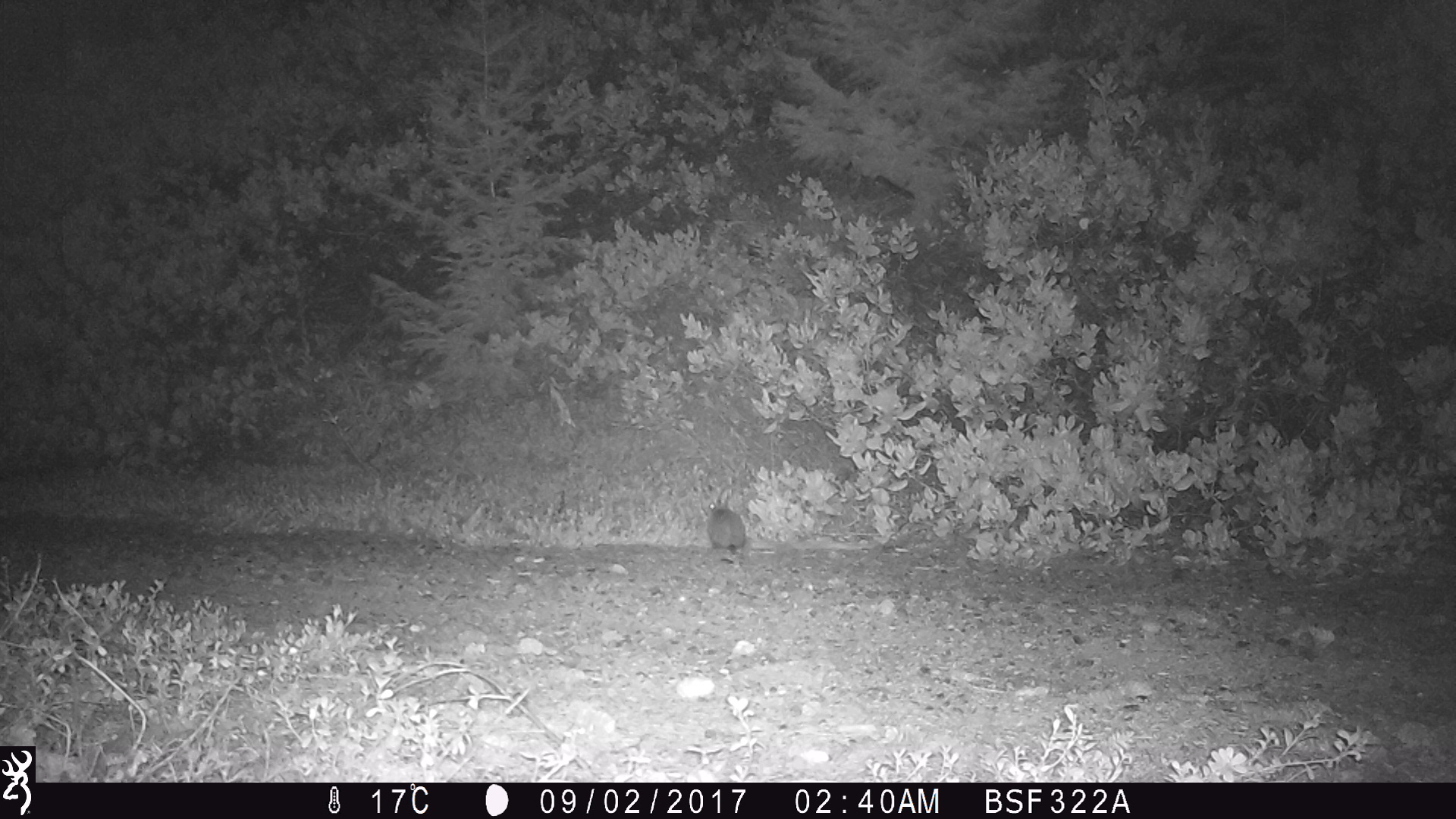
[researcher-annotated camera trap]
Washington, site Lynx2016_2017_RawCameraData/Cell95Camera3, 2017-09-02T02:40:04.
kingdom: Animalia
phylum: Chordata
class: Mammalia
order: Lagomorpha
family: Leporidae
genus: Lepus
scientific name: Lepus americanus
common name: snowshoe hare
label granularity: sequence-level